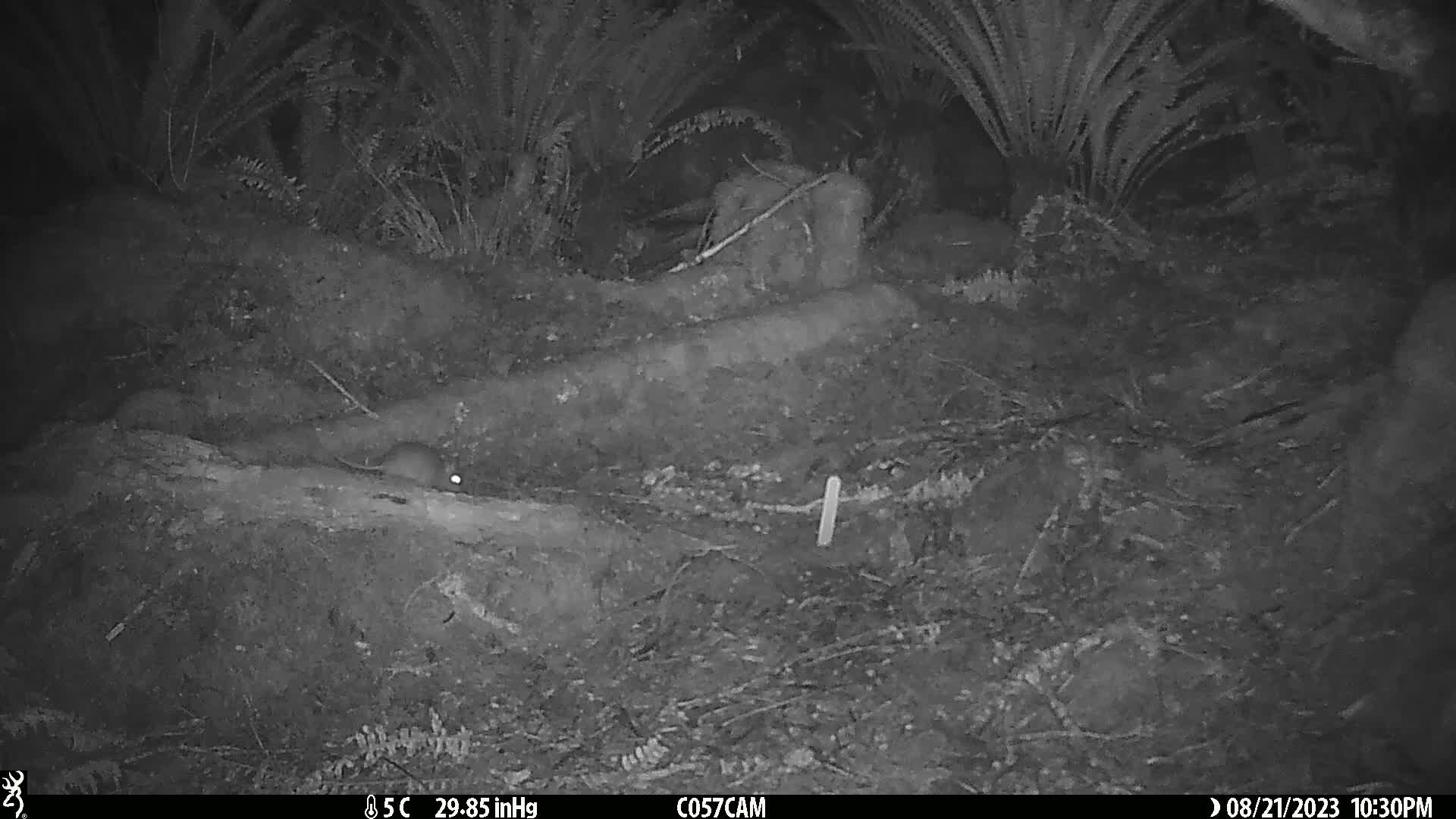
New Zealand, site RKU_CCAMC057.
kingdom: Animalia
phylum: Chordata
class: Mammalia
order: Rodentia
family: Muridae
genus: Rattus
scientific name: Rattus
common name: rat